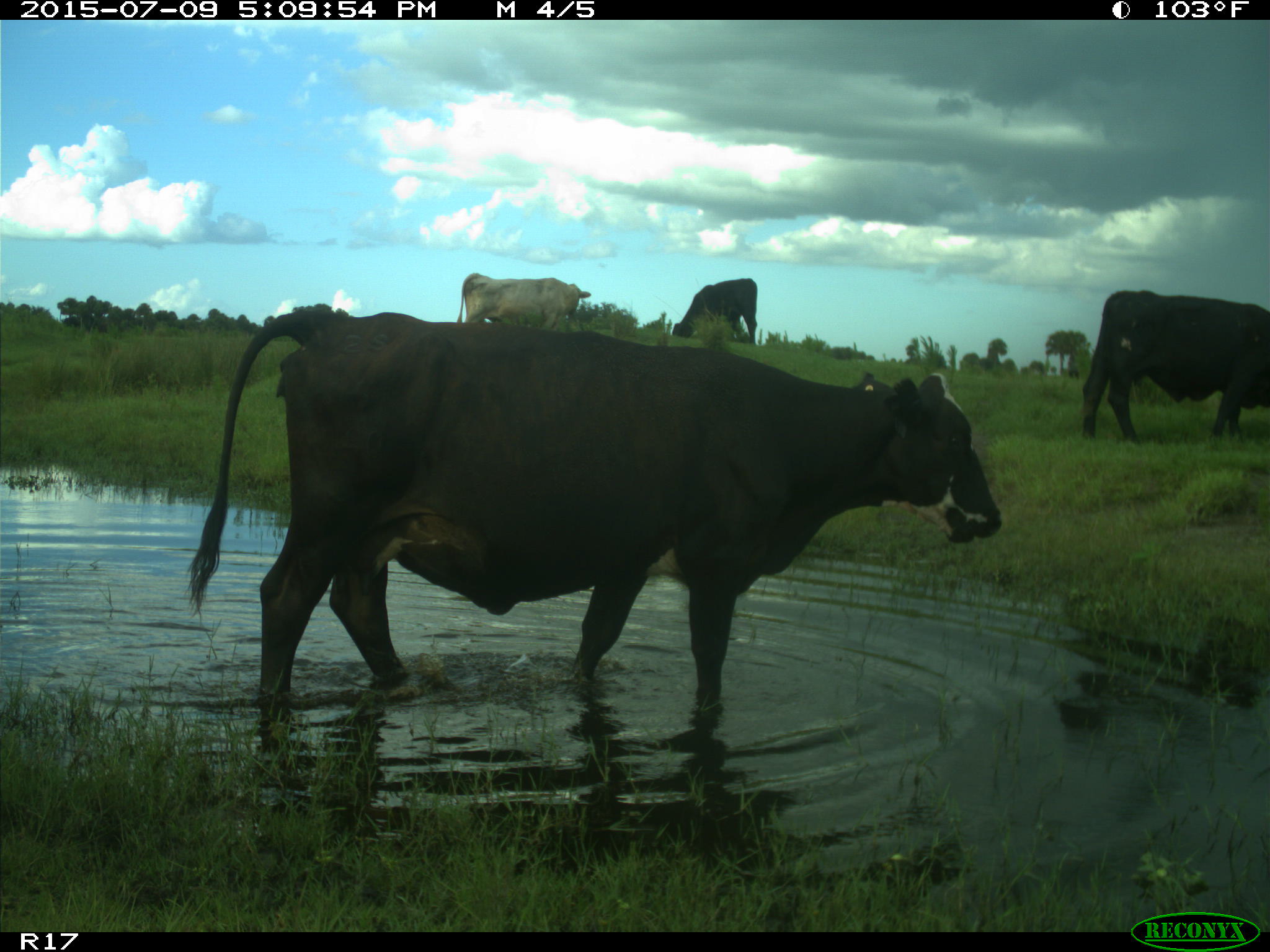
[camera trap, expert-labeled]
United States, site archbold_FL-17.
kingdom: Animalia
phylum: Chordata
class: Mammalia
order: Artiodactyla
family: Bovidae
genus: Bos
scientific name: Bos taurus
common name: domestic cow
Bos taurus (domestic cow).